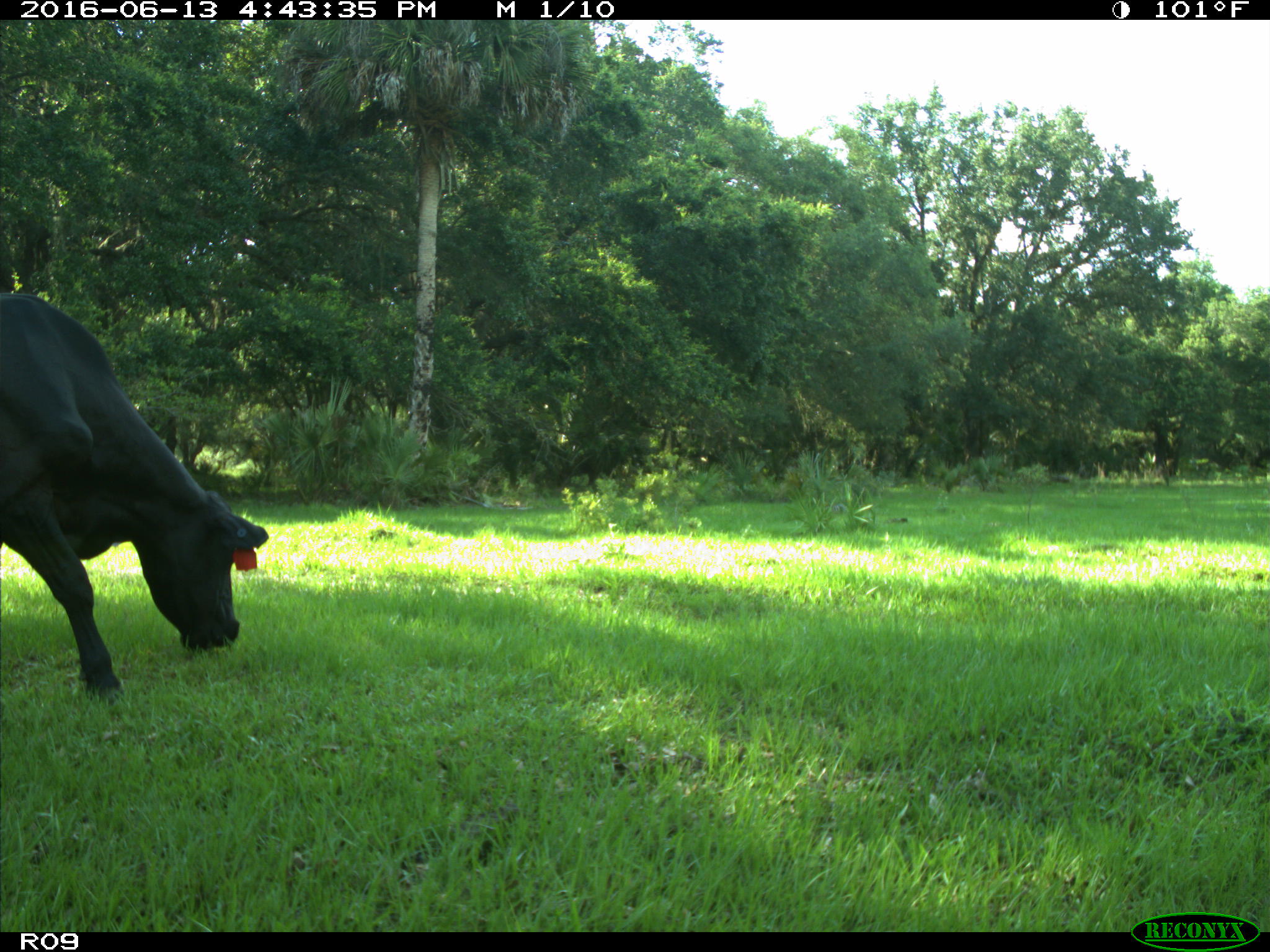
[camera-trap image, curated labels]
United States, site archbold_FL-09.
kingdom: Animalia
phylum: Chordata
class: Mammalia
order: Artiodactyla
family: Bovidae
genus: Bos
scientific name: Bos taurus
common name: domestic cow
Bos taurus (domestic cow).